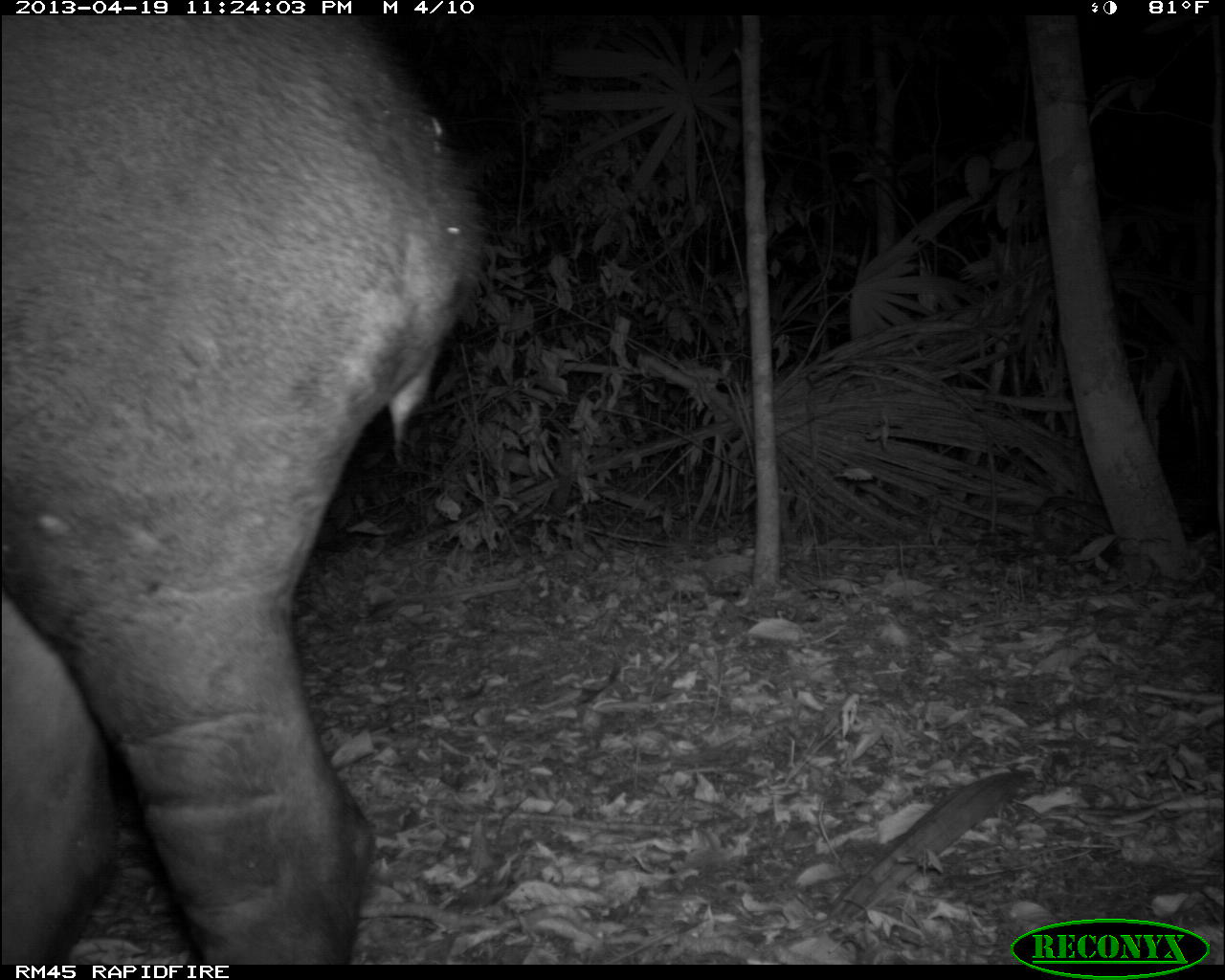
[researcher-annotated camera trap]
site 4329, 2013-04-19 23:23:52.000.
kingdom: Animalia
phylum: Chordata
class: Mammalia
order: Perissodactyla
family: Tapiridae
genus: Tapirus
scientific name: Tapirus bairdii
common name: baird's tapir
Tapirus bairdii (baird's tapir), count 1.